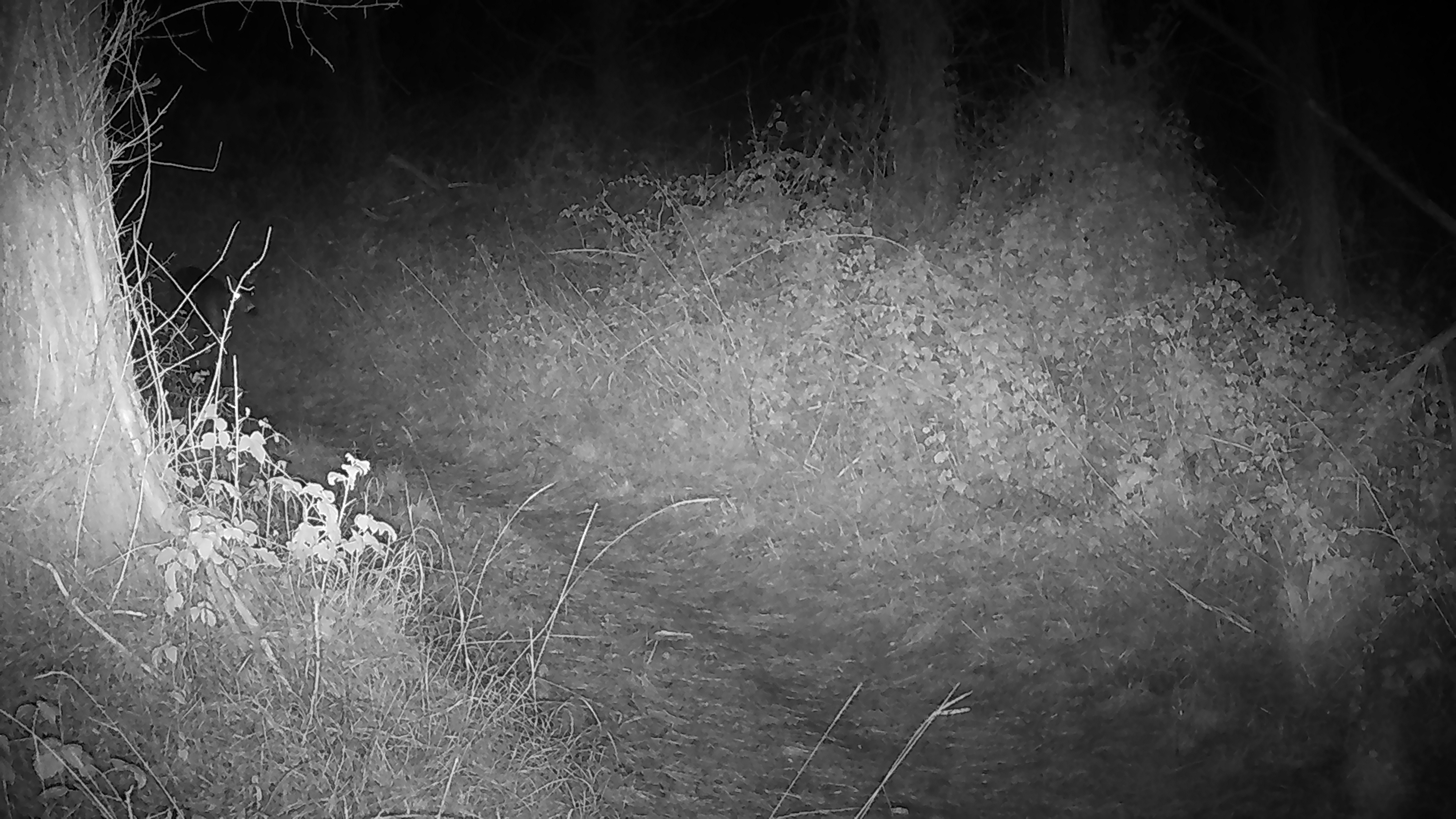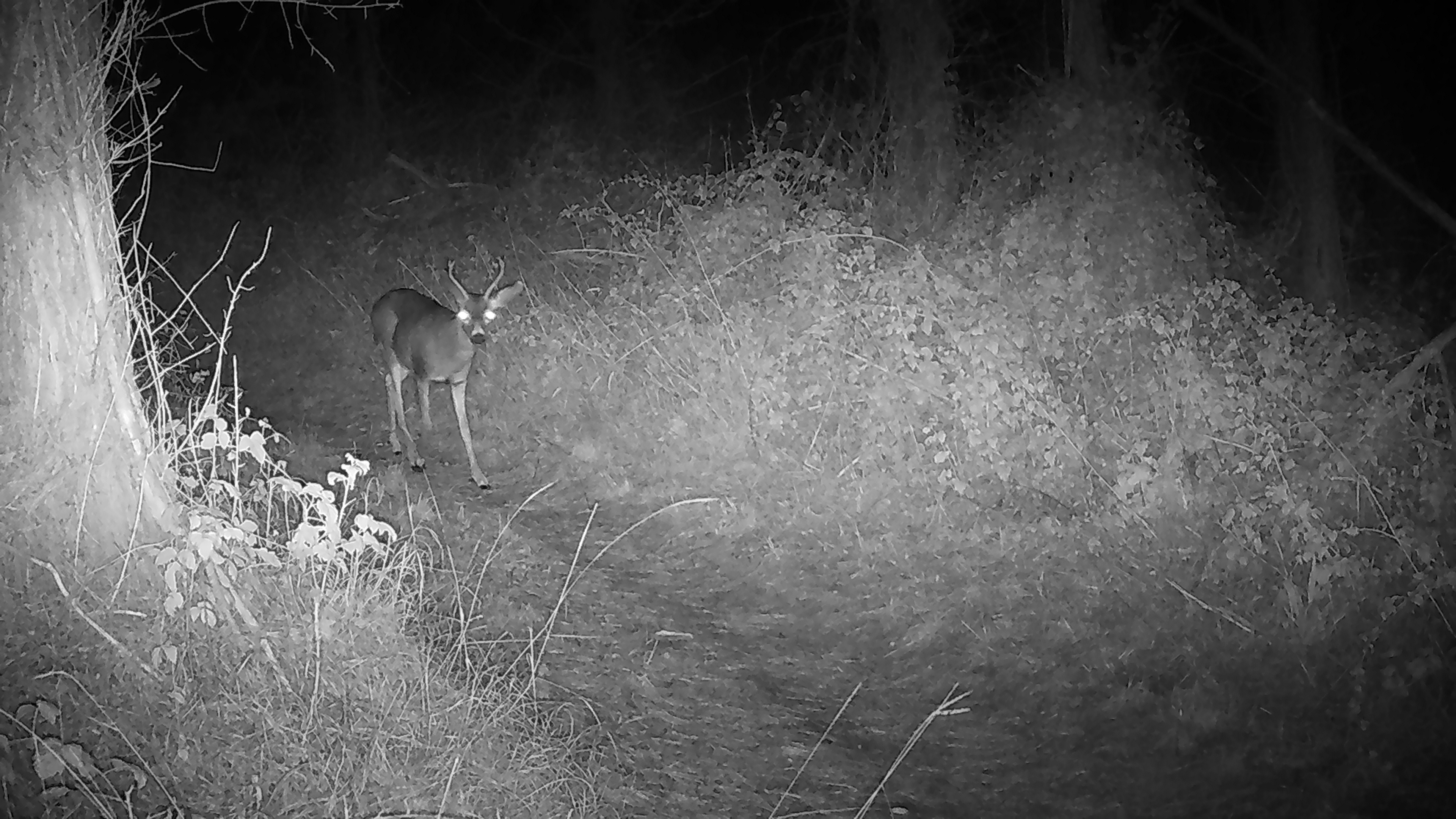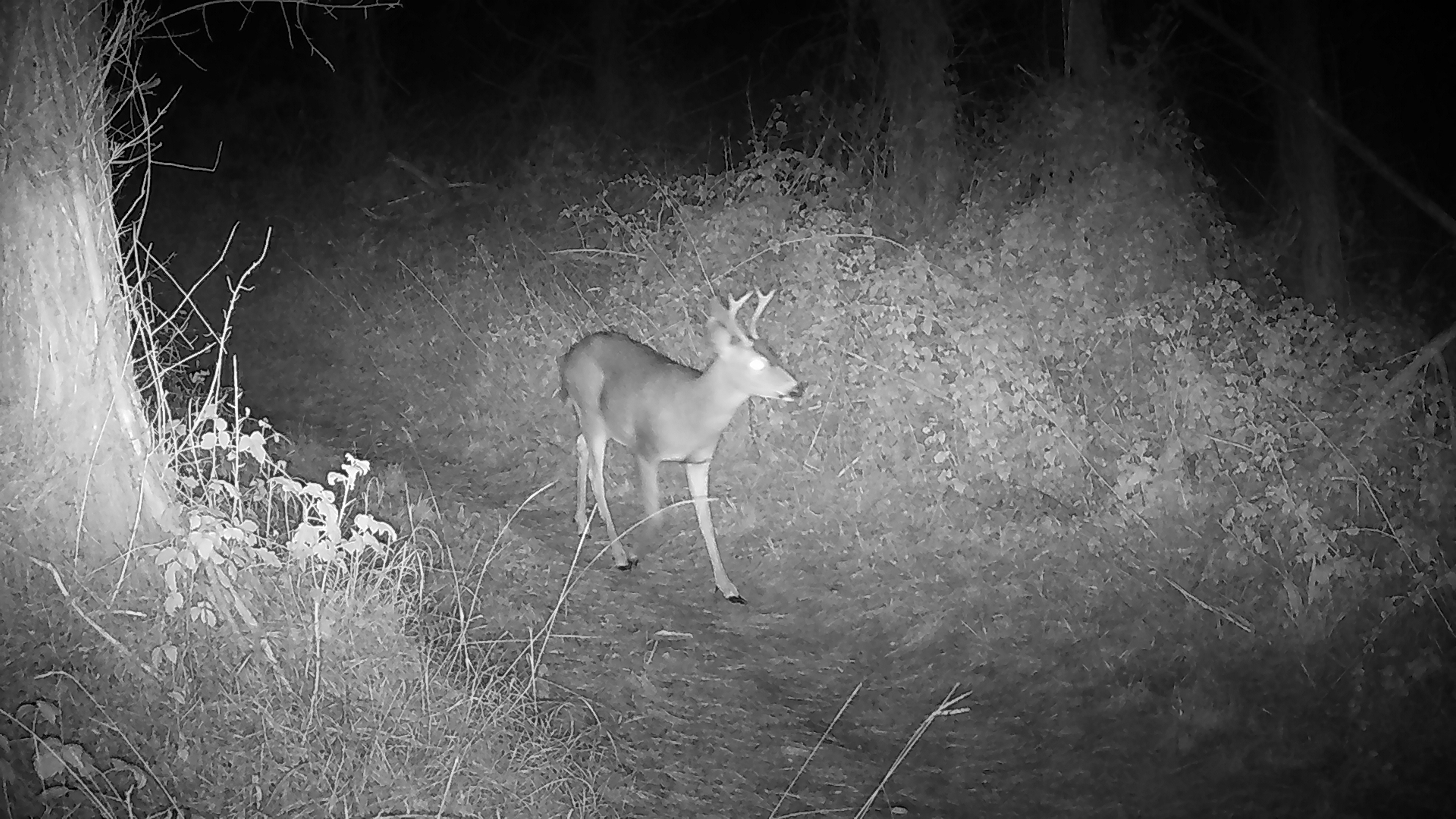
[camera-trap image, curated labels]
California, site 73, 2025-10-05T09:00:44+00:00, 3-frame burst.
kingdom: Animalia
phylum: Chordata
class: Mammalia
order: Artiodactyla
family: Cervidae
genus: Odocoileus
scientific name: Odocoileus hemionus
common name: mule deer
Mule deer (Odocoileus hemionus).